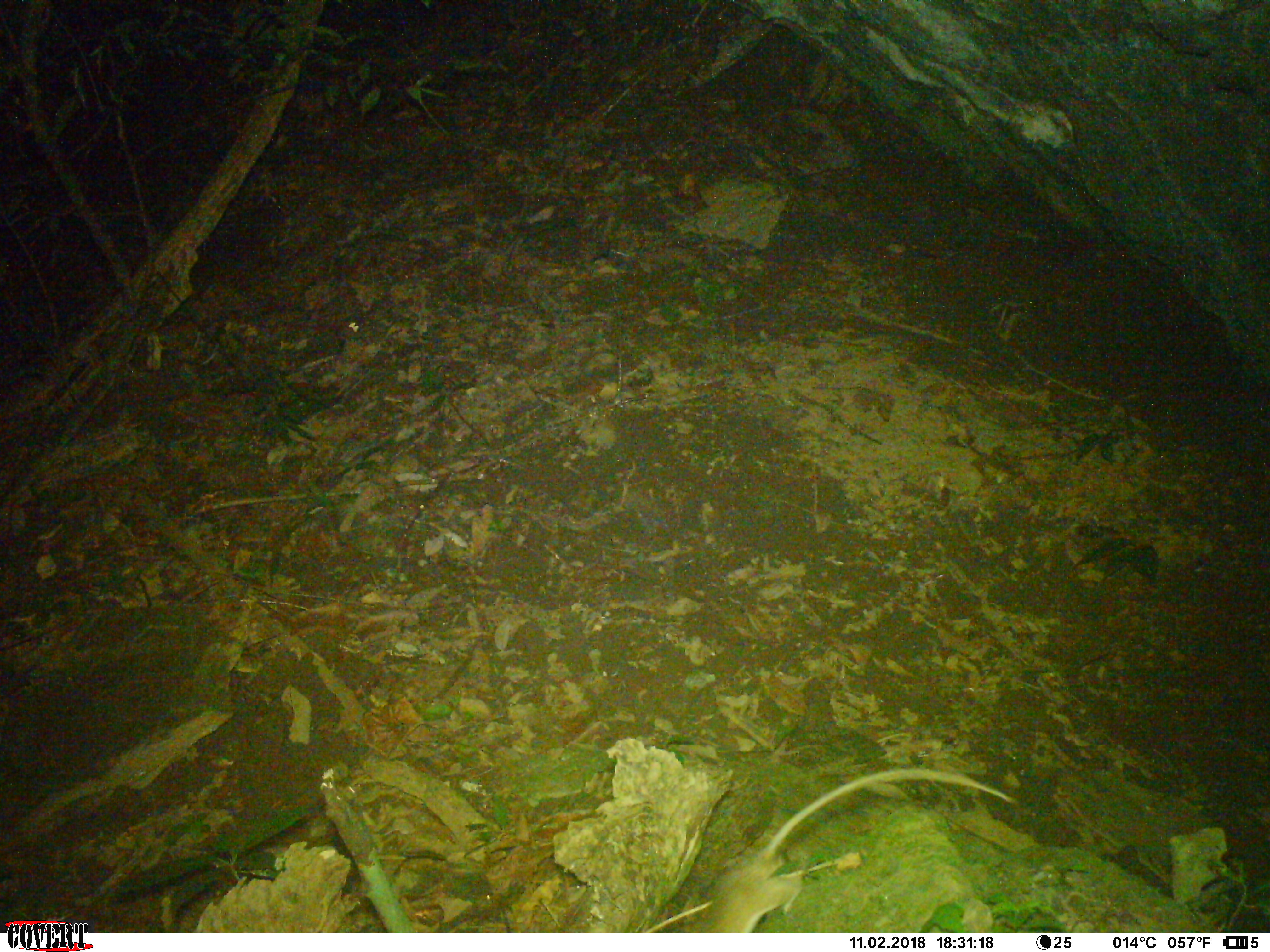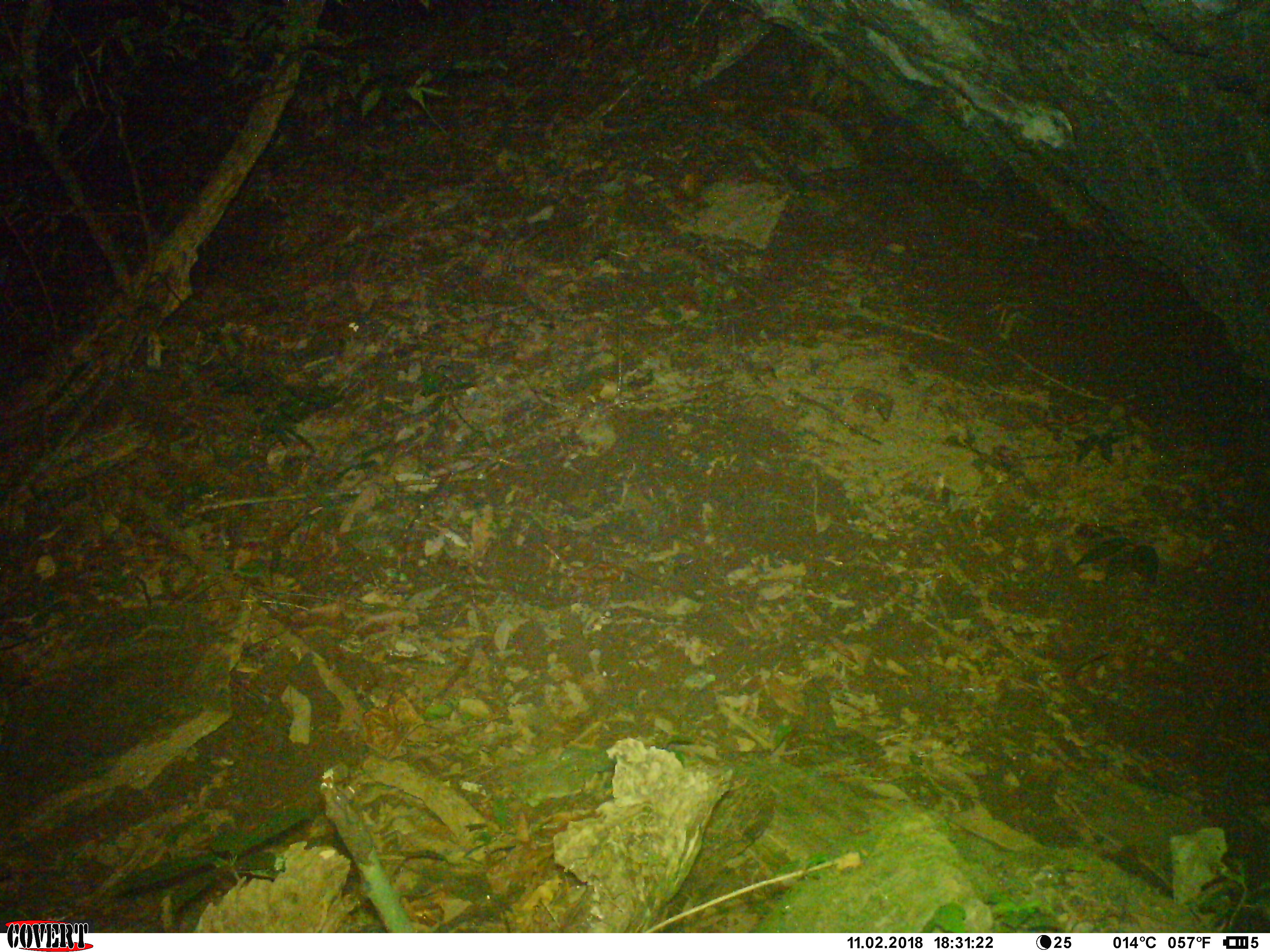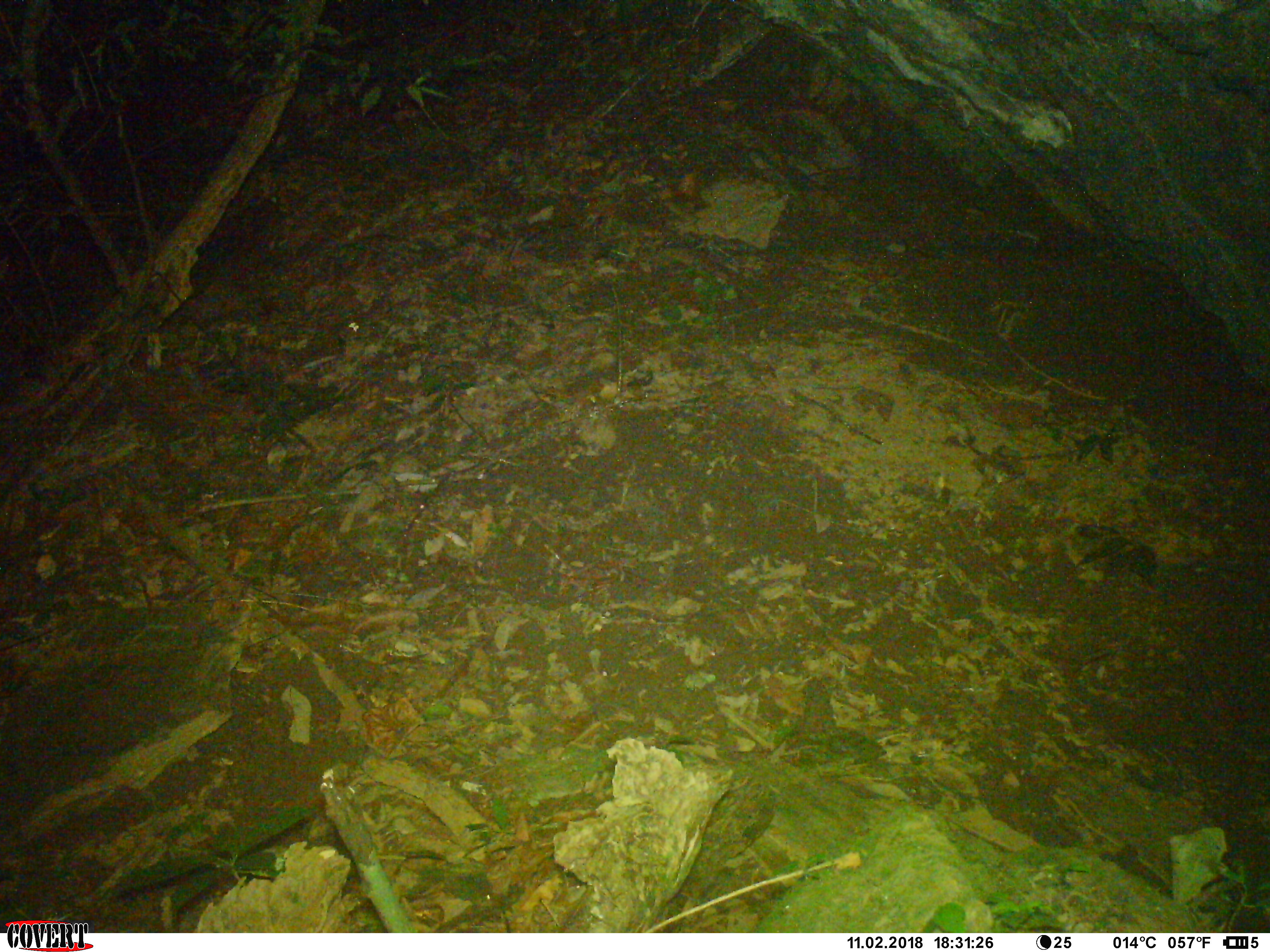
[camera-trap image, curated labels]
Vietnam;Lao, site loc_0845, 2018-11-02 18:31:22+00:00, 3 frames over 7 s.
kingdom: Animalia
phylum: Chordata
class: Mammalia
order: Rodentia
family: Muridae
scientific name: Muridae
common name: old-world mice and rats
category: unidentified murid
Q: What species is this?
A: Unidentified murid (old-world mice and rats) (Muridae).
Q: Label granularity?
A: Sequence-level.